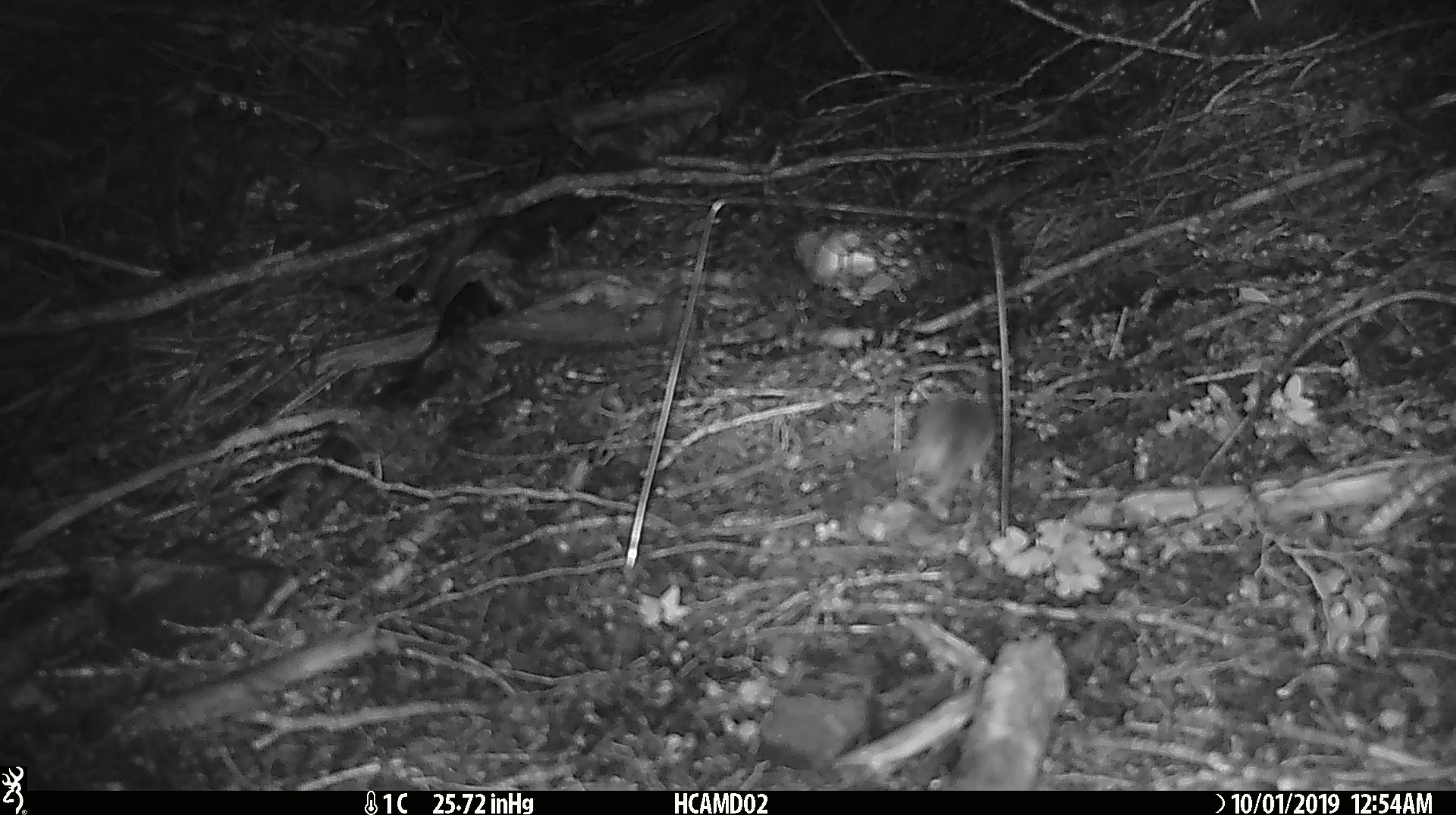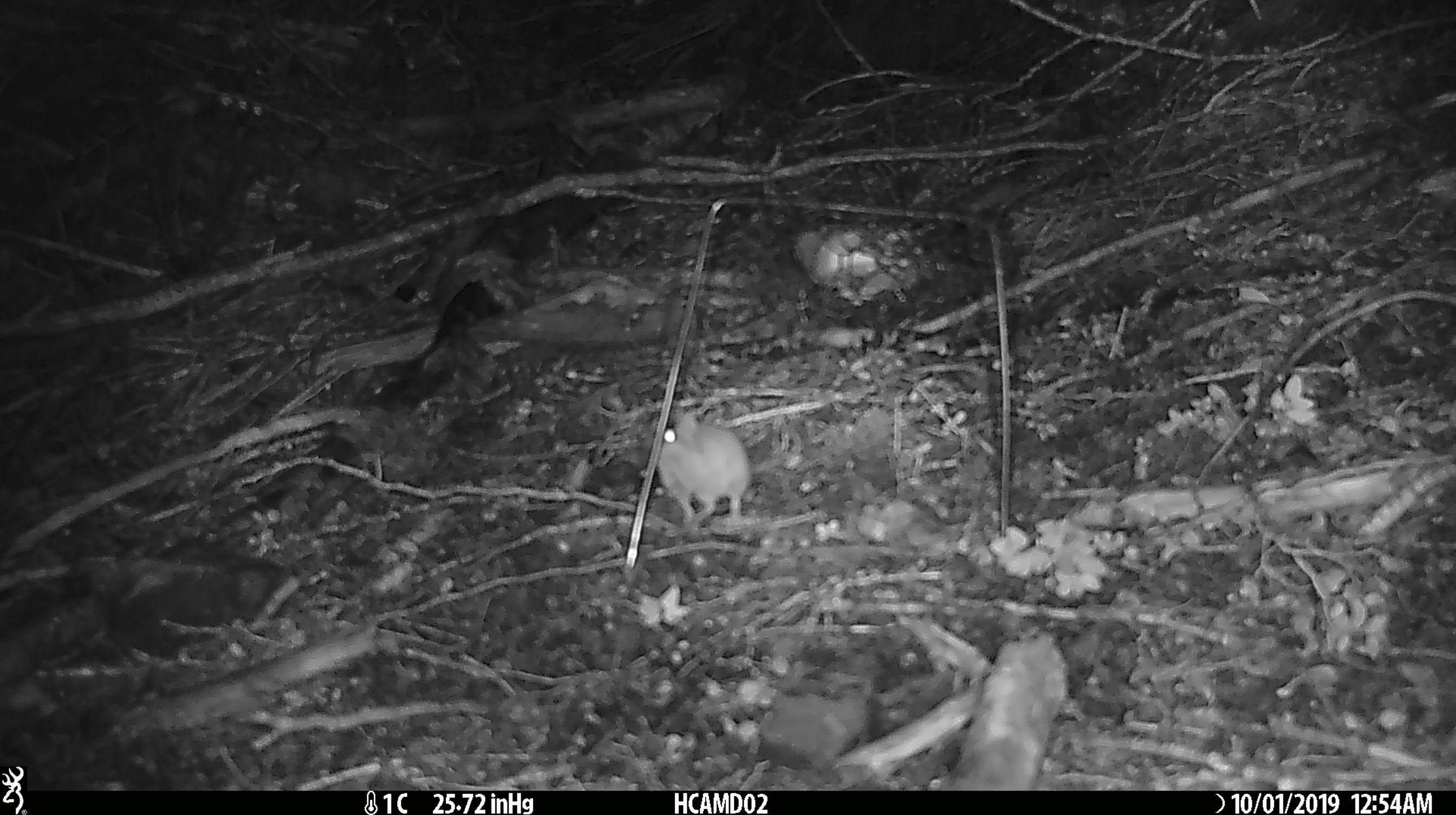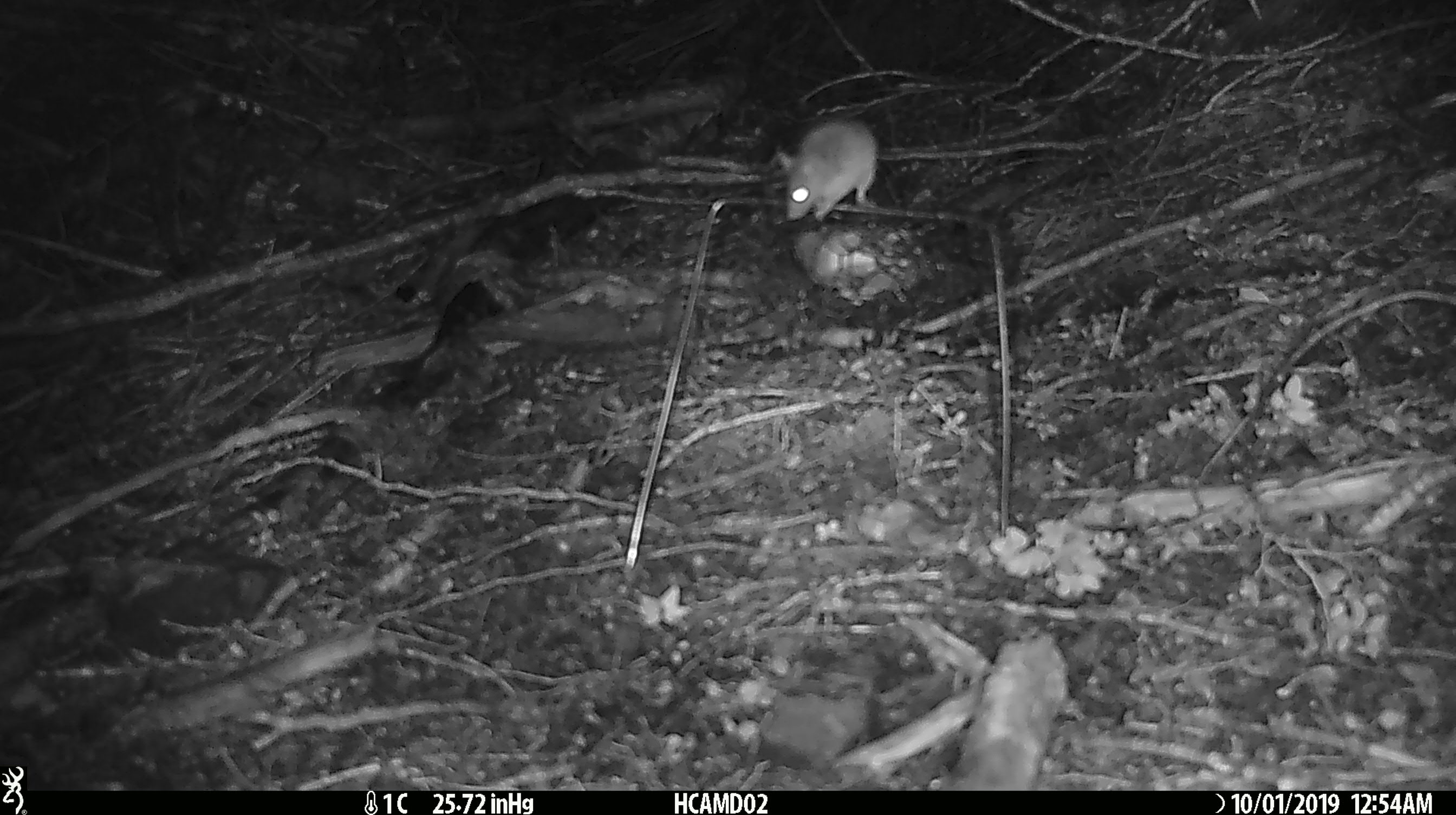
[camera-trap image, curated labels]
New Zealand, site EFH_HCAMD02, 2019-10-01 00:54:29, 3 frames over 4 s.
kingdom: Animalia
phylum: Chordata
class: Mammalia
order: Rodentia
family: Muridae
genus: Mus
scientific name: Mus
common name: mouse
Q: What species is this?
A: Mouse (Mus).